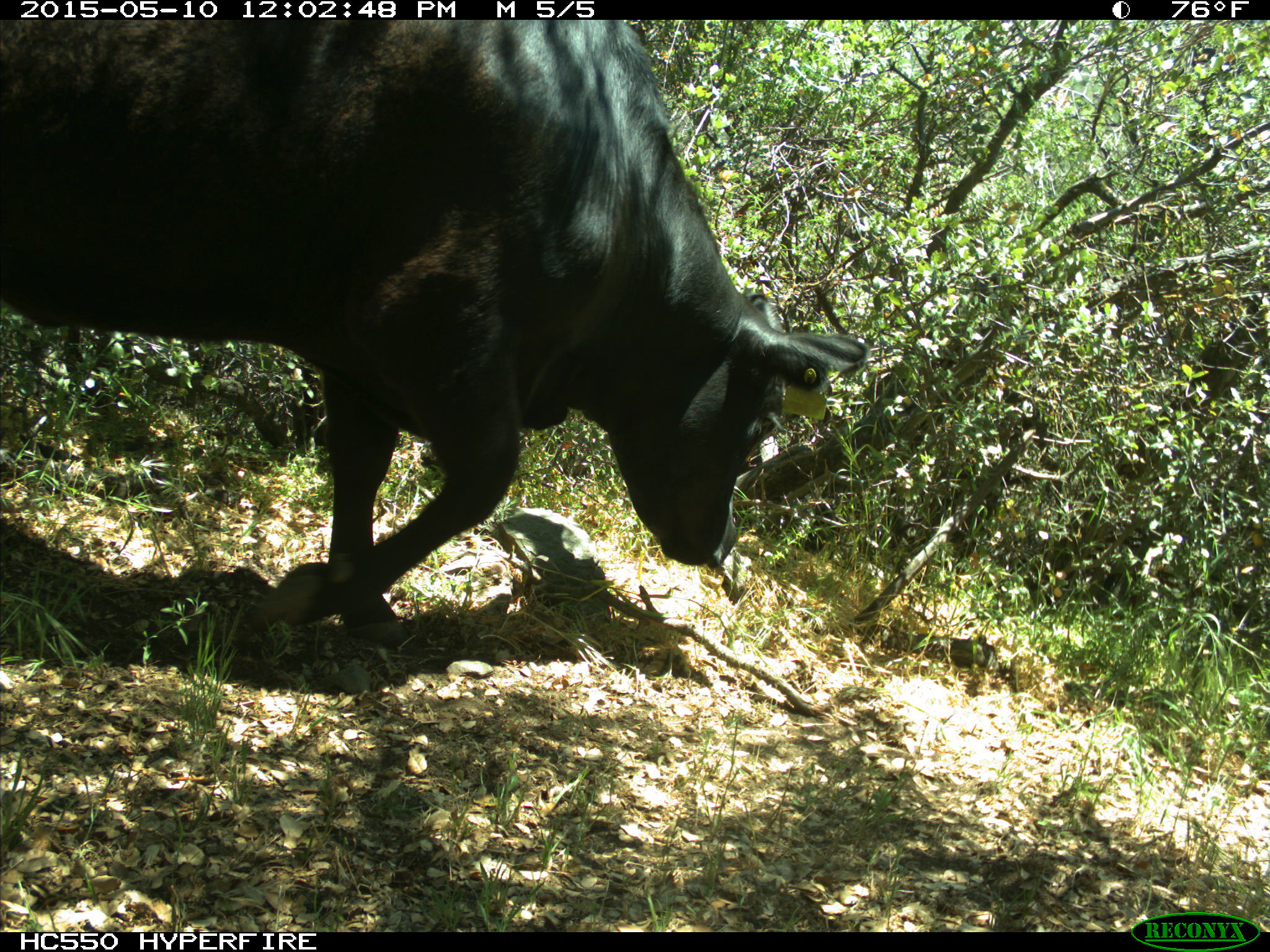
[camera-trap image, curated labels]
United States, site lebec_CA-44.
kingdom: Animalia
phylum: Chordata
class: Mammalia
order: Artiodactyla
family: Bovidae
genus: Bos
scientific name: Bos taurus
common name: domestic cow